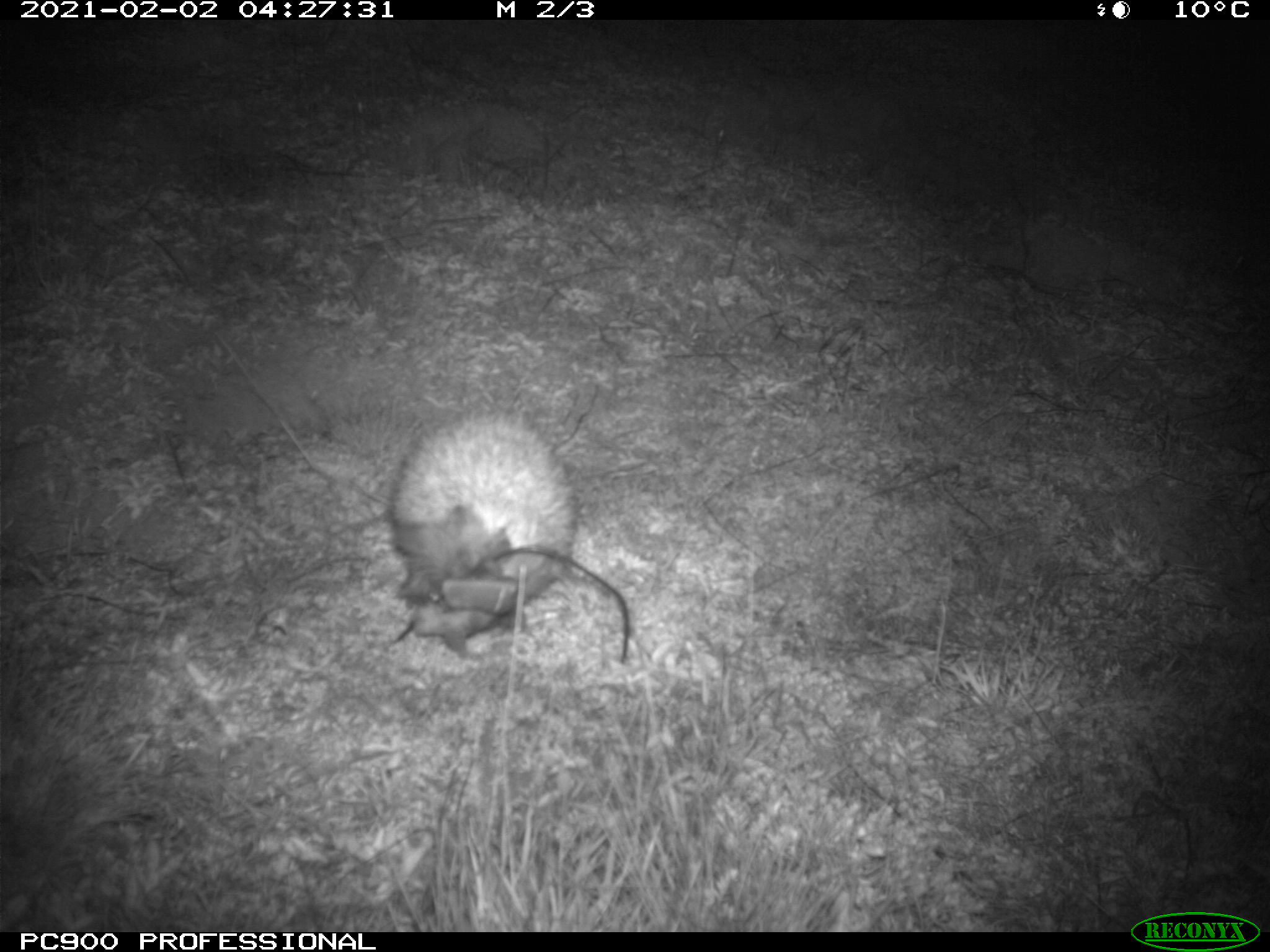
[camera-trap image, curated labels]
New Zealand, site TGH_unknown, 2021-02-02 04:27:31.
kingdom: Animalia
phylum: Chordata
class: Mammalia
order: Eulipotyphla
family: Erinaceidae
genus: Erinaceus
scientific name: Erinaceus europaeus europaeus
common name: european hedgehog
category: hedgehog